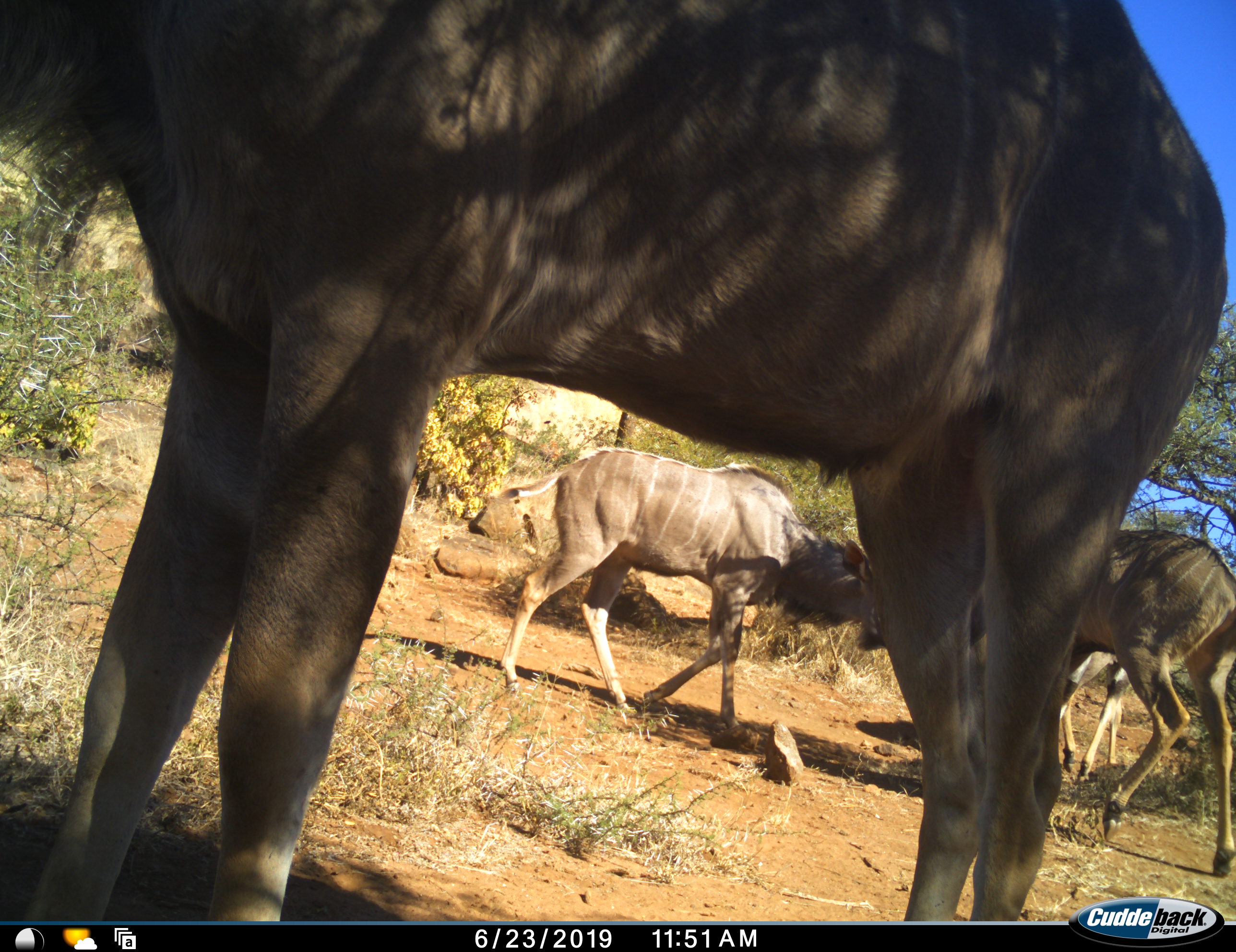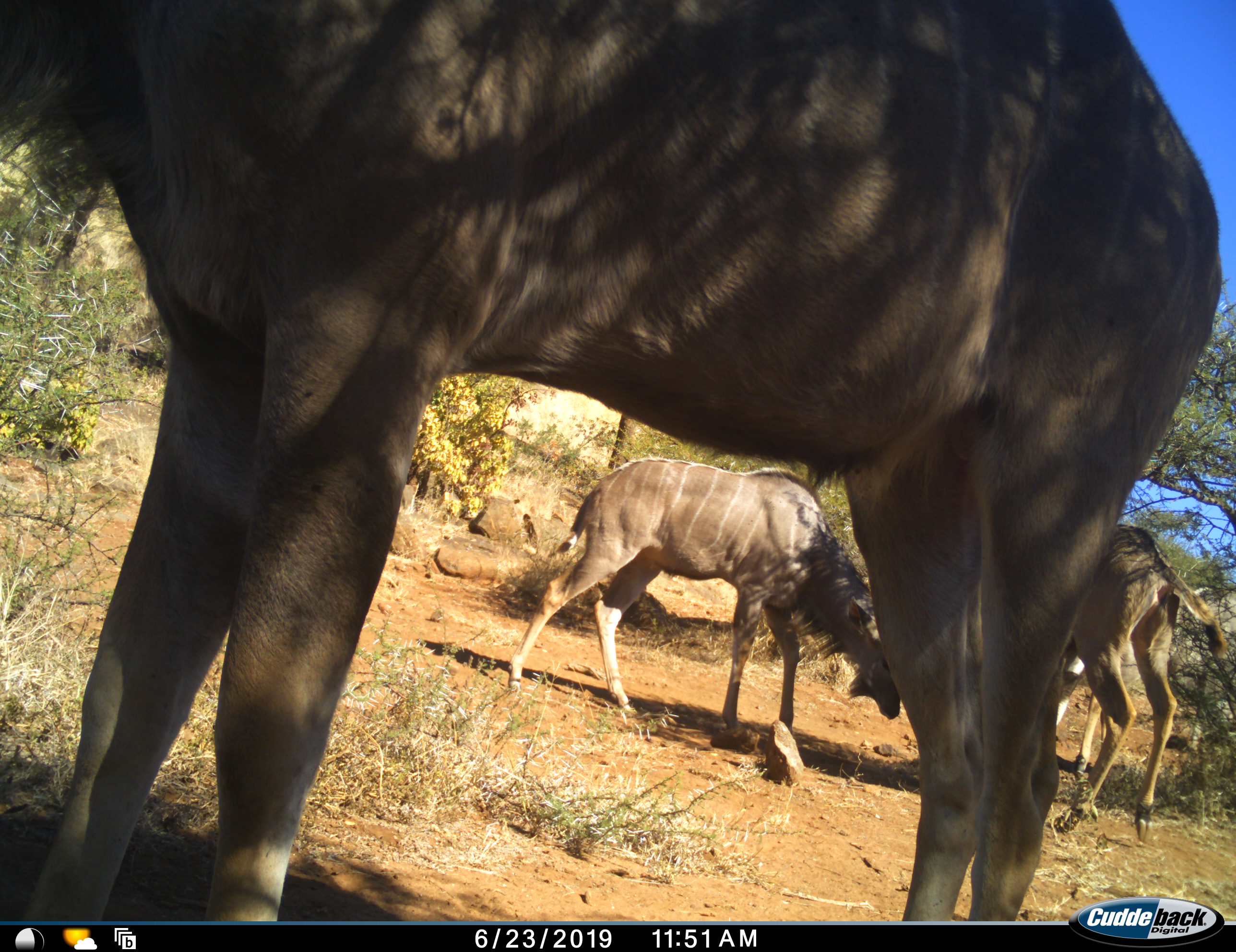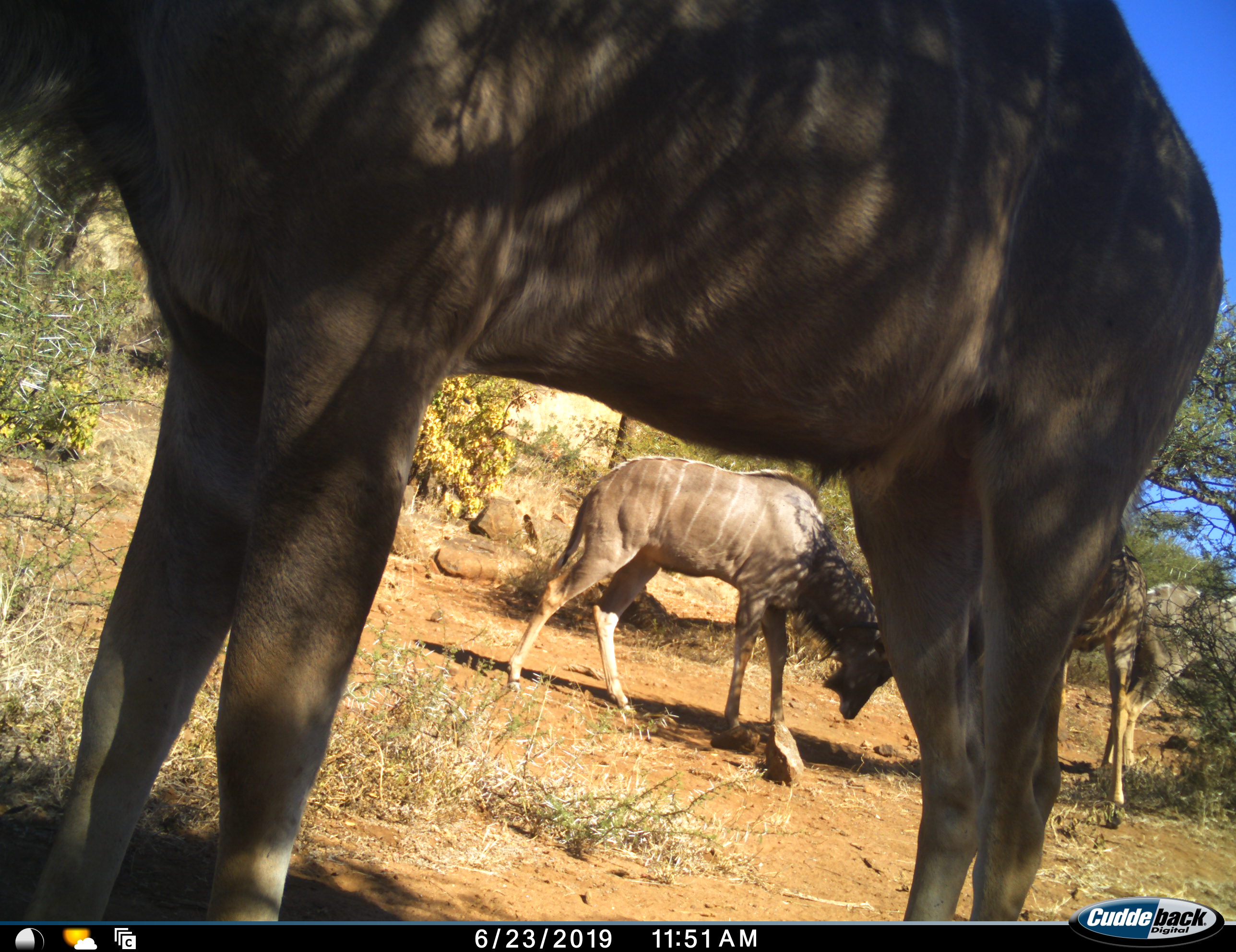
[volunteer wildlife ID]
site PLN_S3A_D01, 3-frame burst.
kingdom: Animalia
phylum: Chordata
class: Mammalia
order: Artiodactyla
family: Bovidae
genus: Tragelaphus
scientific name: Tragelaphus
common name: kudu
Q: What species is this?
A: Kudu (Tragelaphus).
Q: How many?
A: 4.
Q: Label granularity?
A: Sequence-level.